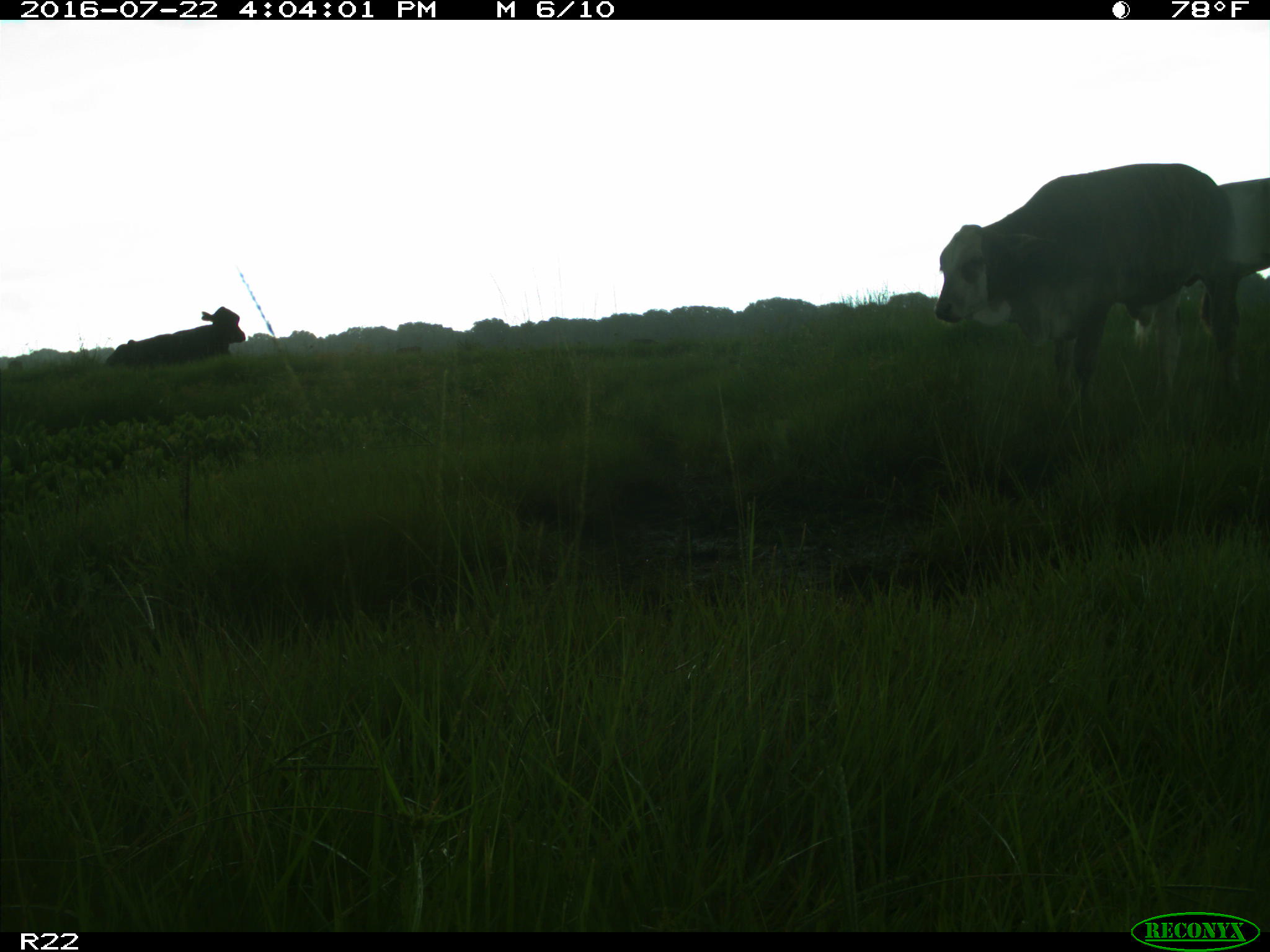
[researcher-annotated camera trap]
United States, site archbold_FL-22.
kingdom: Animalia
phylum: Chordata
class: Mammalia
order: Artiodactyla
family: Bovidae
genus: Bos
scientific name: Bos taurus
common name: domestic cow